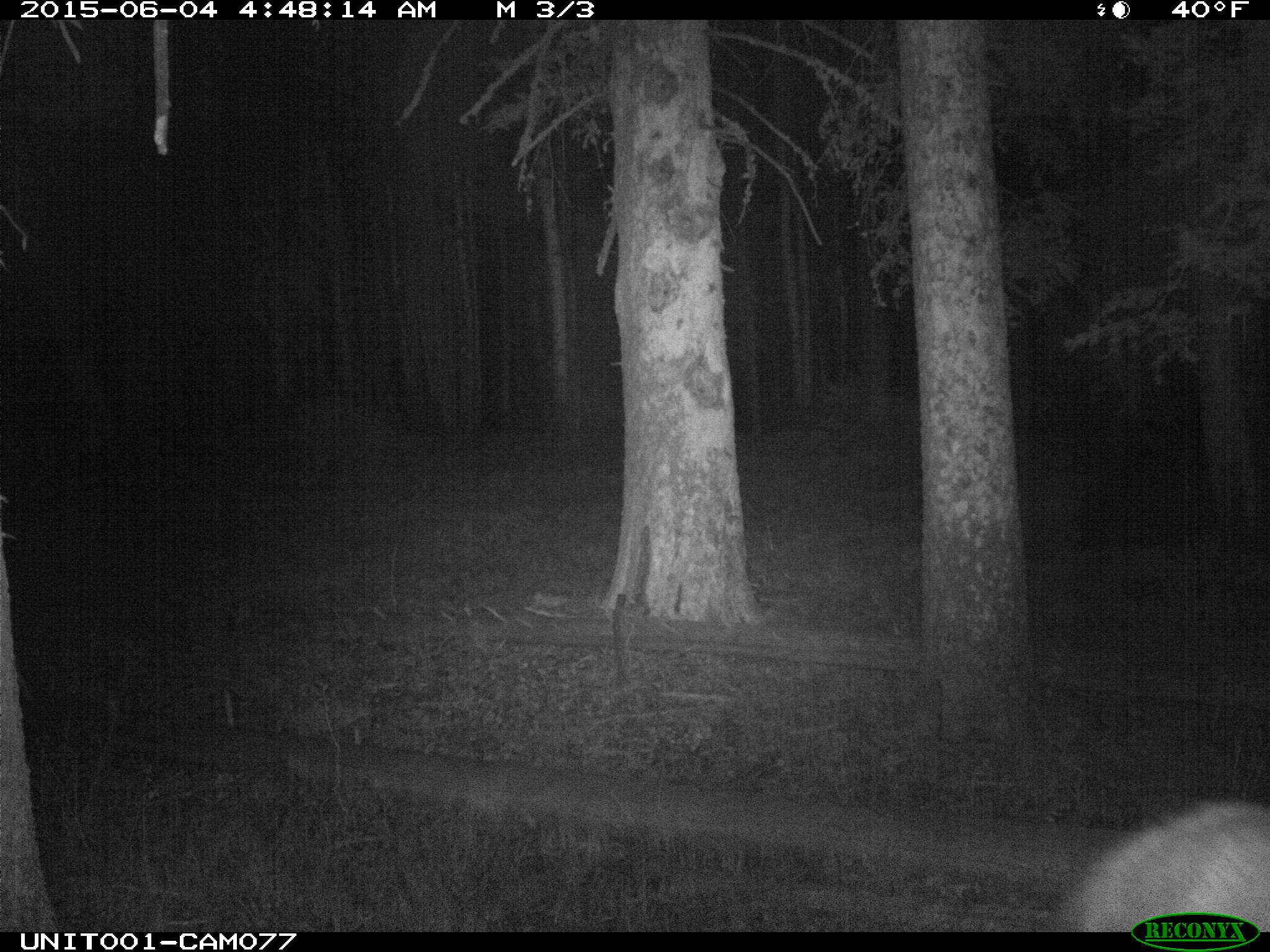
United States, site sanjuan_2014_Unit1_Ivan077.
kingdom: Animalia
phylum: Chordata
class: Mammalia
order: Artiodactyla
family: Cervidae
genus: Cervus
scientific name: Cervus elaphus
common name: red deer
Cervus elaphus (red deer).